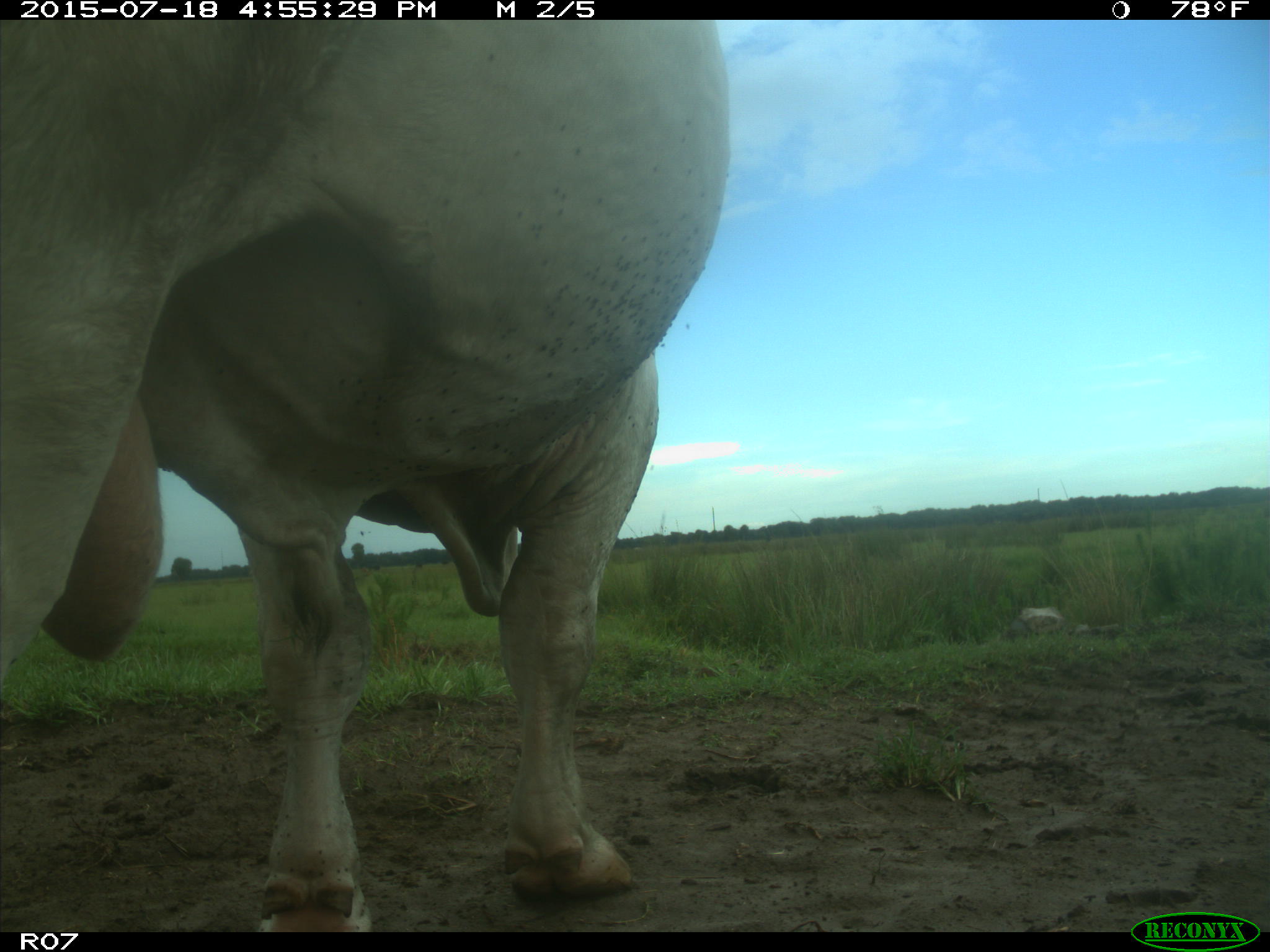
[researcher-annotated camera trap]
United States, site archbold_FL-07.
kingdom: Animalia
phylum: Chordata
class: Mammalia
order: Artiodactyla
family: Bovidae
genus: Bos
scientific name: Bos taurus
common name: domestic cow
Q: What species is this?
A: Bos taurus (domestic cow).